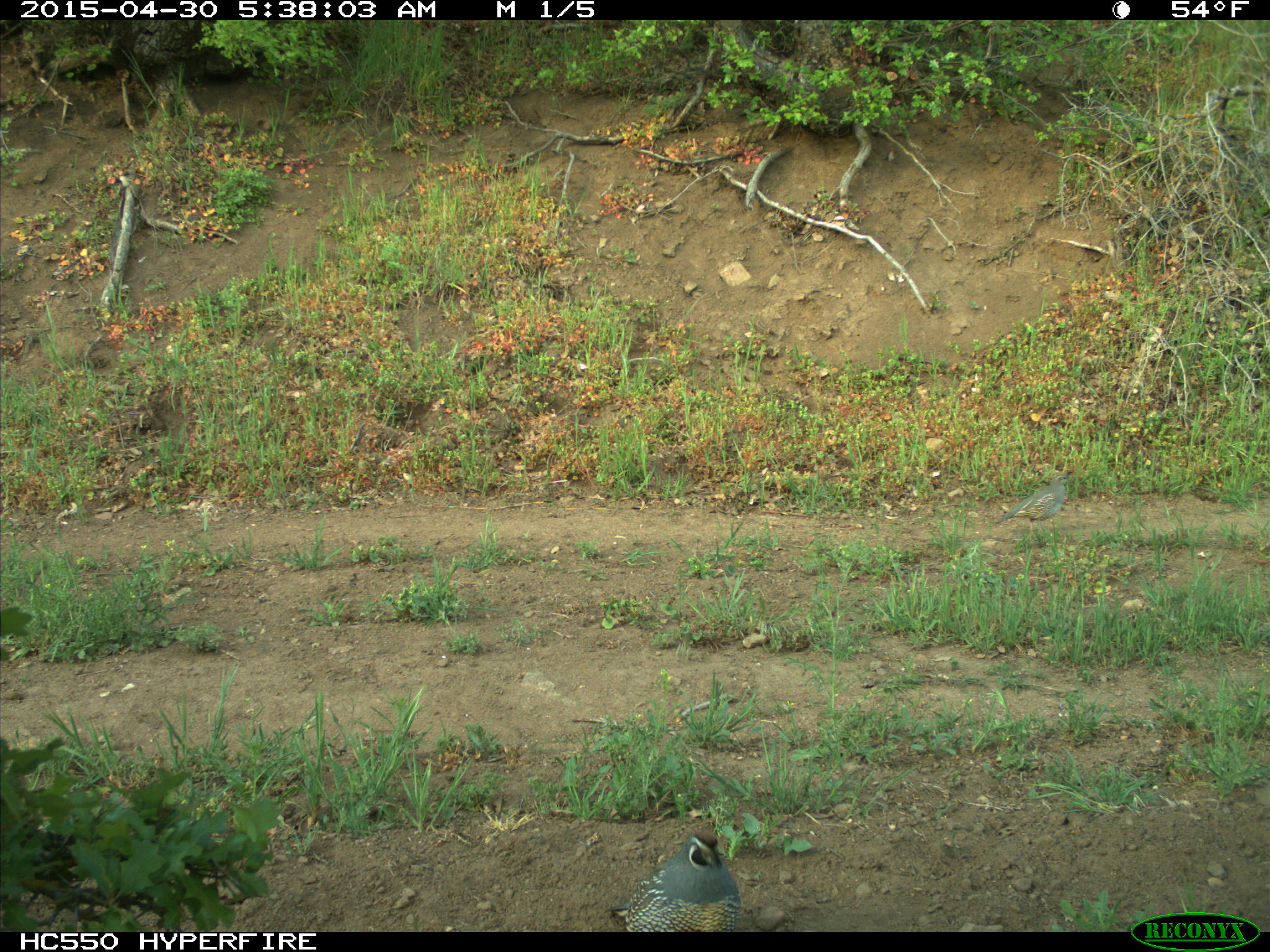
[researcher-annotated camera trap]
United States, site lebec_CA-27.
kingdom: Animalia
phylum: Chordata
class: Aves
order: Galliformes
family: Odontophoridae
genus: Callipepla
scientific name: Callipepla californica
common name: california quail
Callipepla californica (california quail).